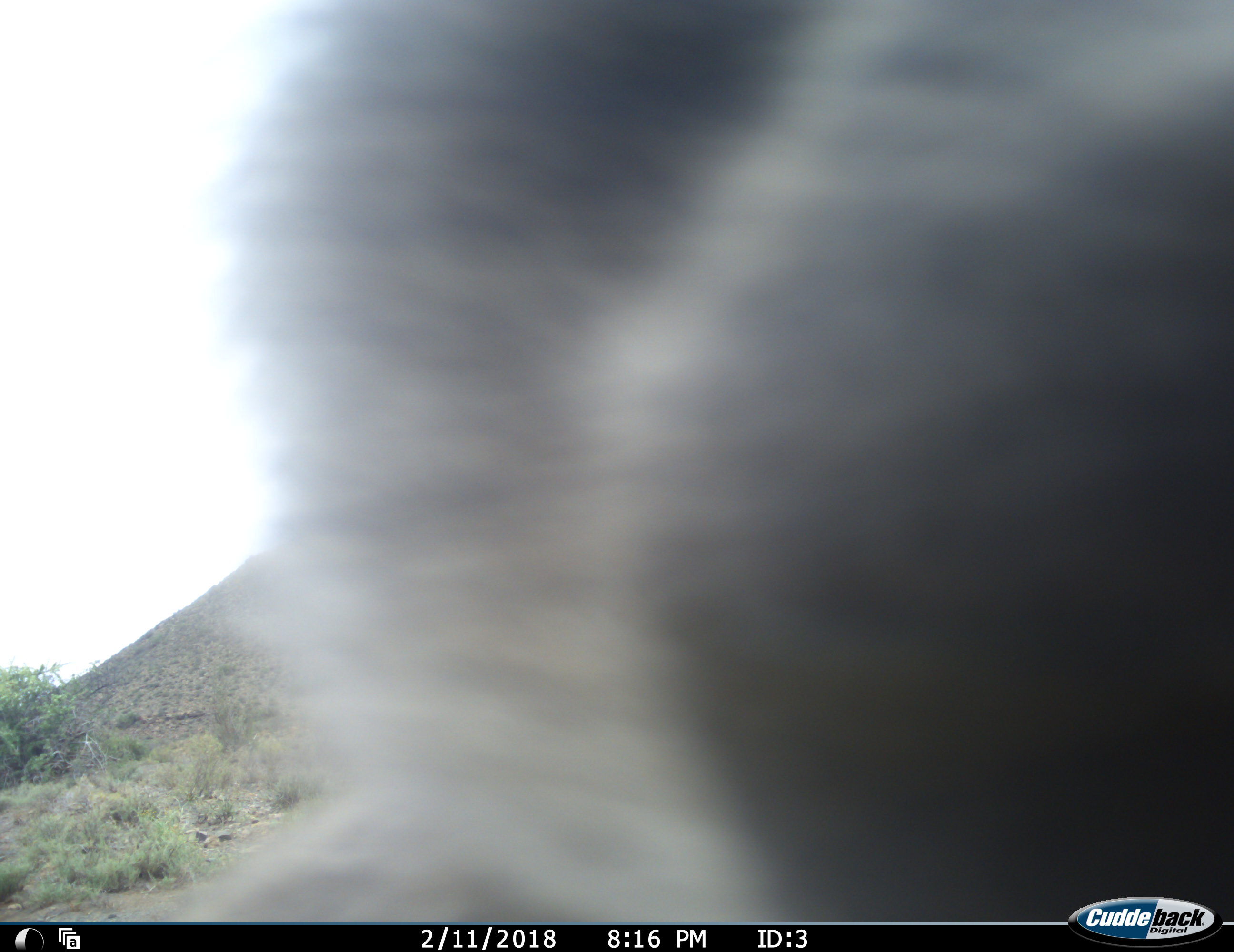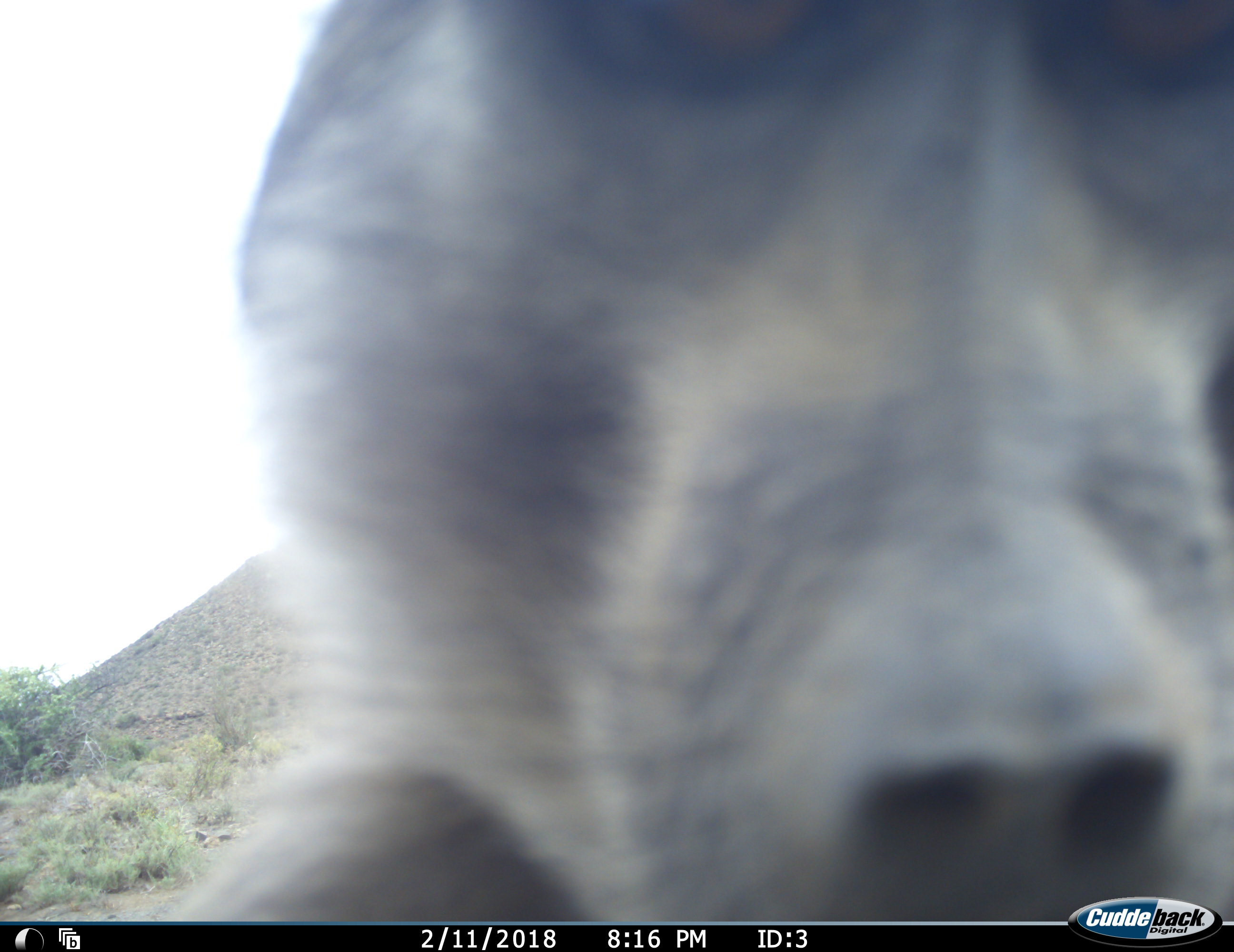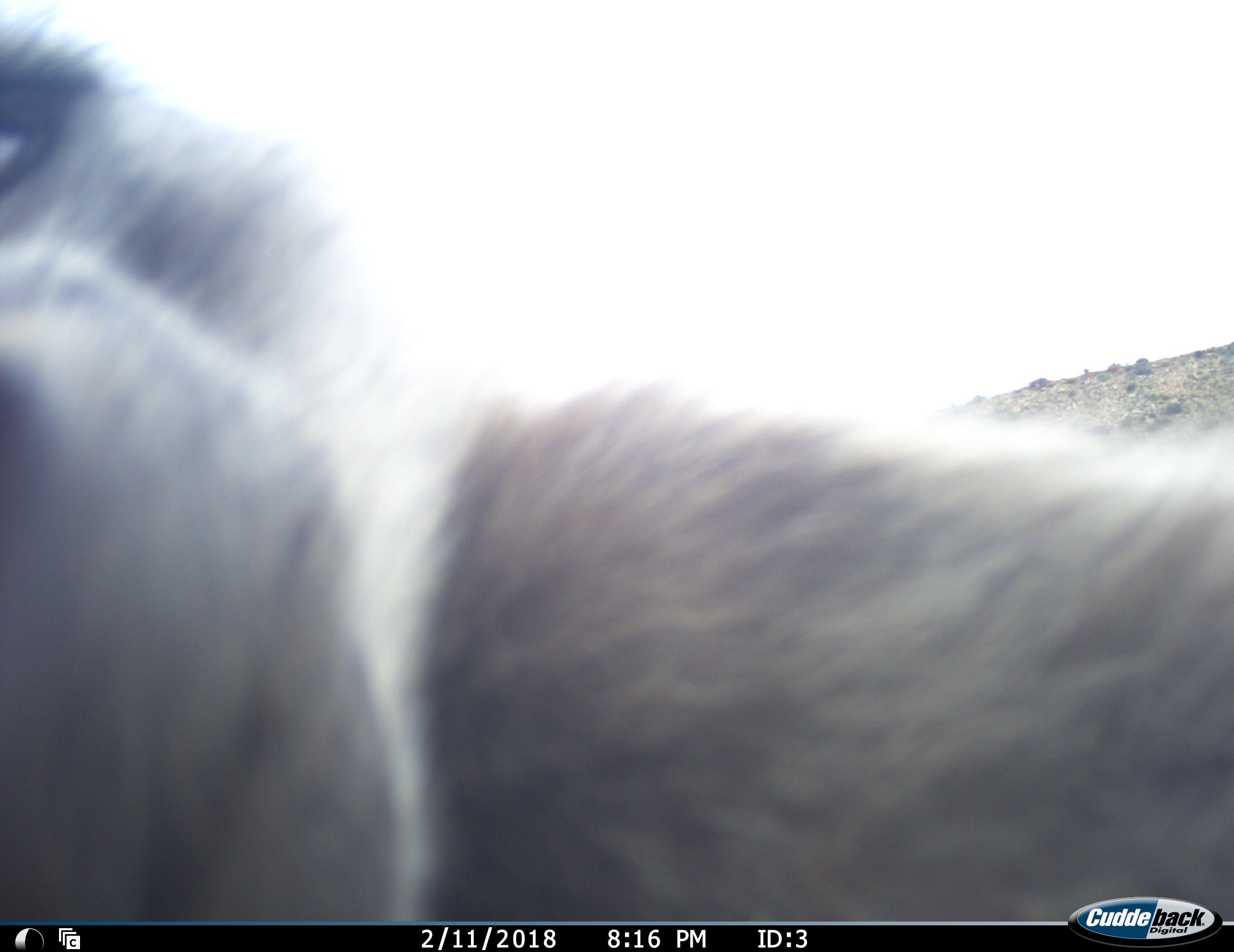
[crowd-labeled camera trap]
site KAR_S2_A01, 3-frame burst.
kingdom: Animalia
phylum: Chordata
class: Mammalia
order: Primates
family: Cercopithecidae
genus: Papio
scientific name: Papio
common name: baboon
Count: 1.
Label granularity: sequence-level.